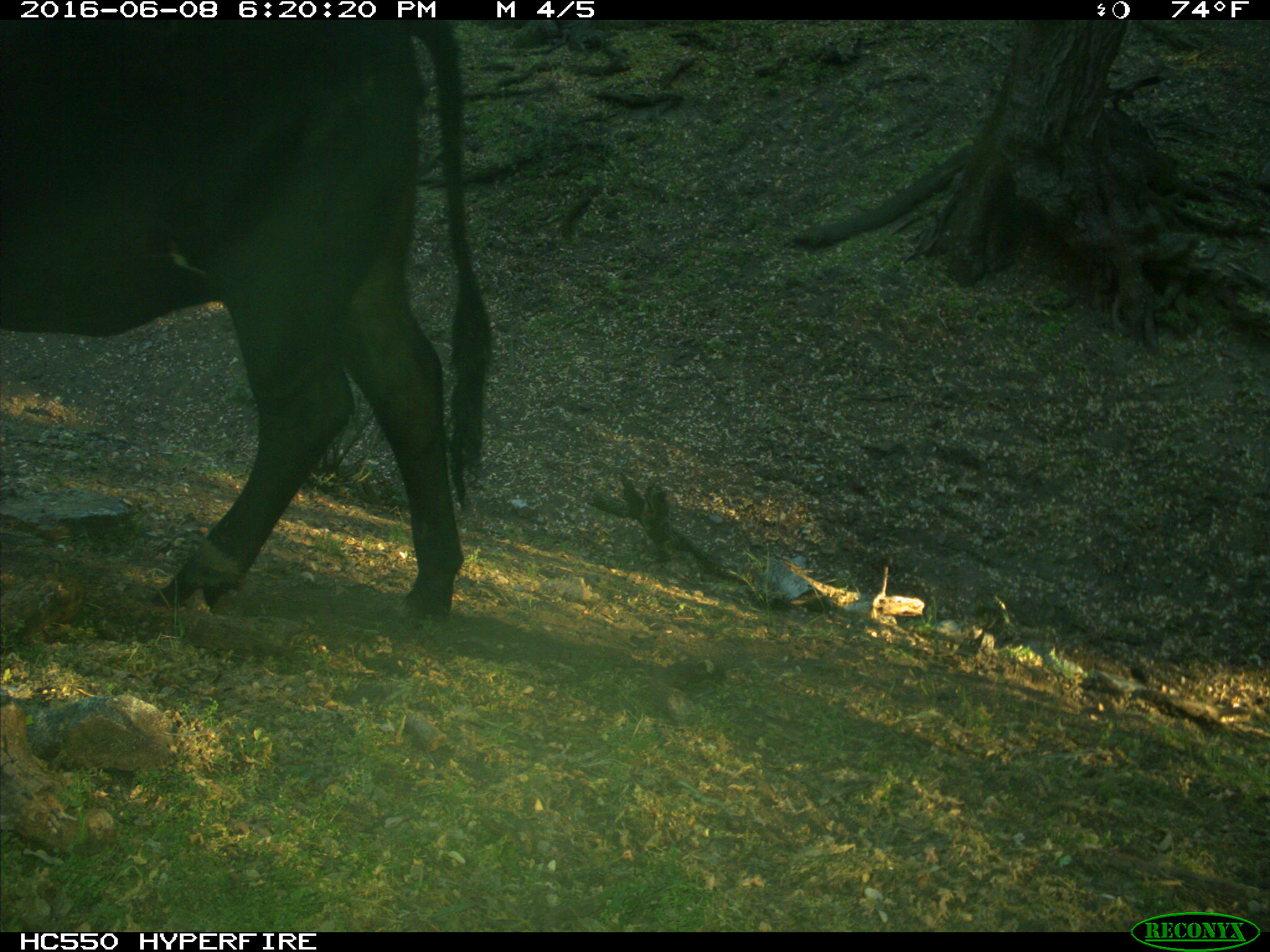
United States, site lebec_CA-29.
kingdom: Animalia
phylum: Chordata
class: Mammalia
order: Artiodactyla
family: Bovidae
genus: Bos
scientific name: Bos taurus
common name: domestic cow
Bos taurus (domestic cow).